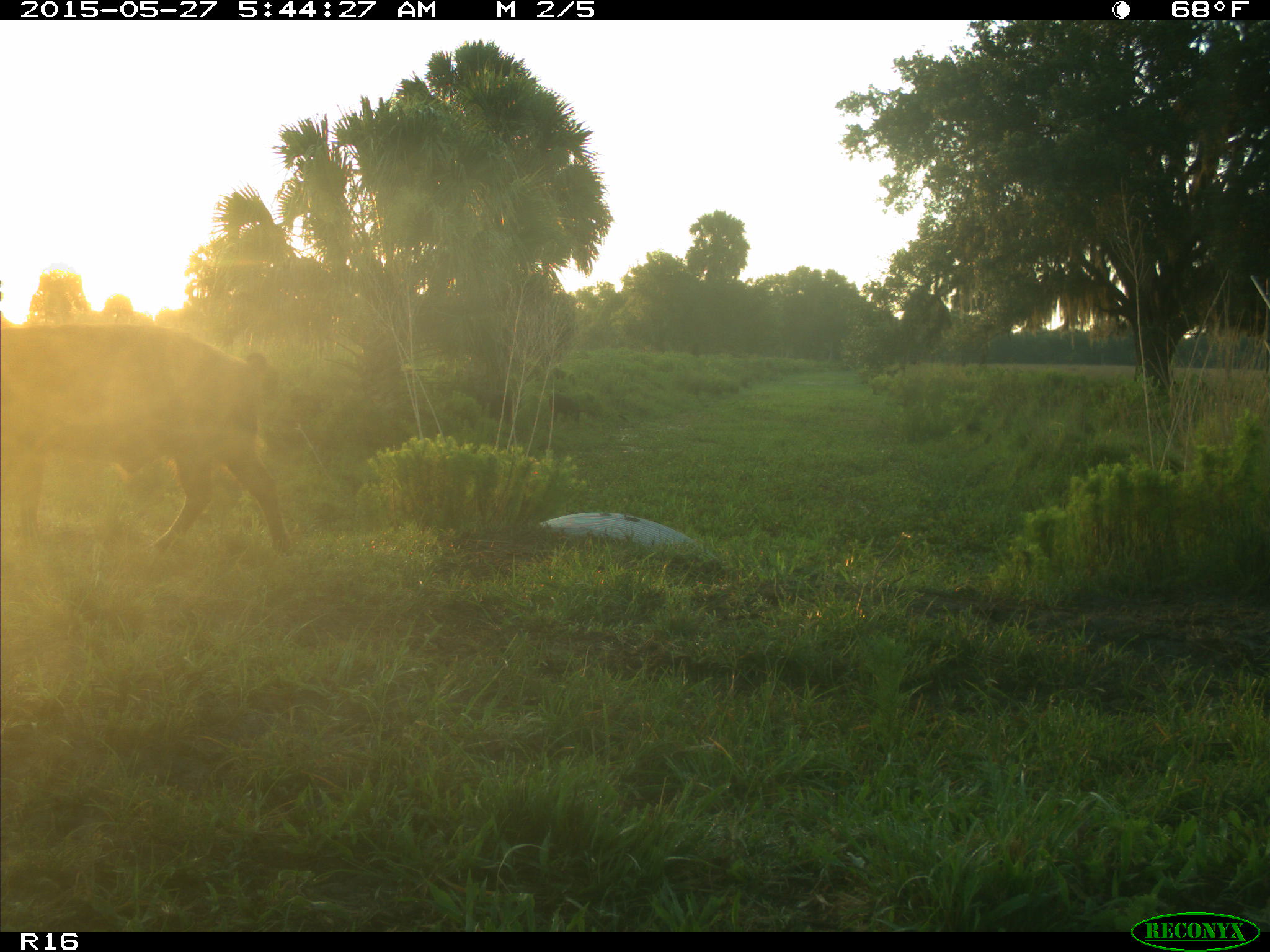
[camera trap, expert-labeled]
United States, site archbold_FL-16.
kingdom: Animalia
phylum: Chordata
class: Mammalia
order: Artiodactyla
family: Suidae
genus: Sus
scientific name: Sus scrofa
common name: wild boar